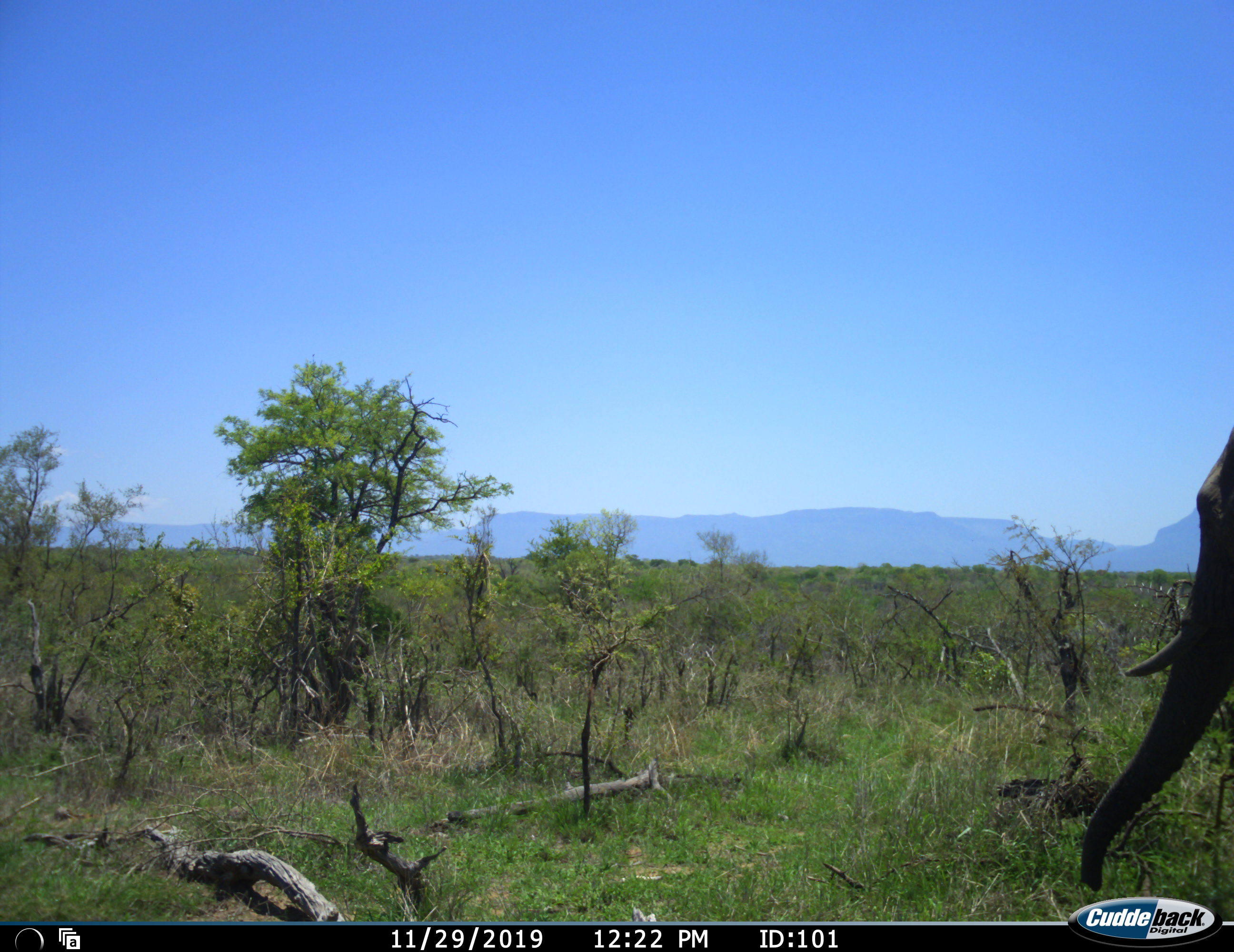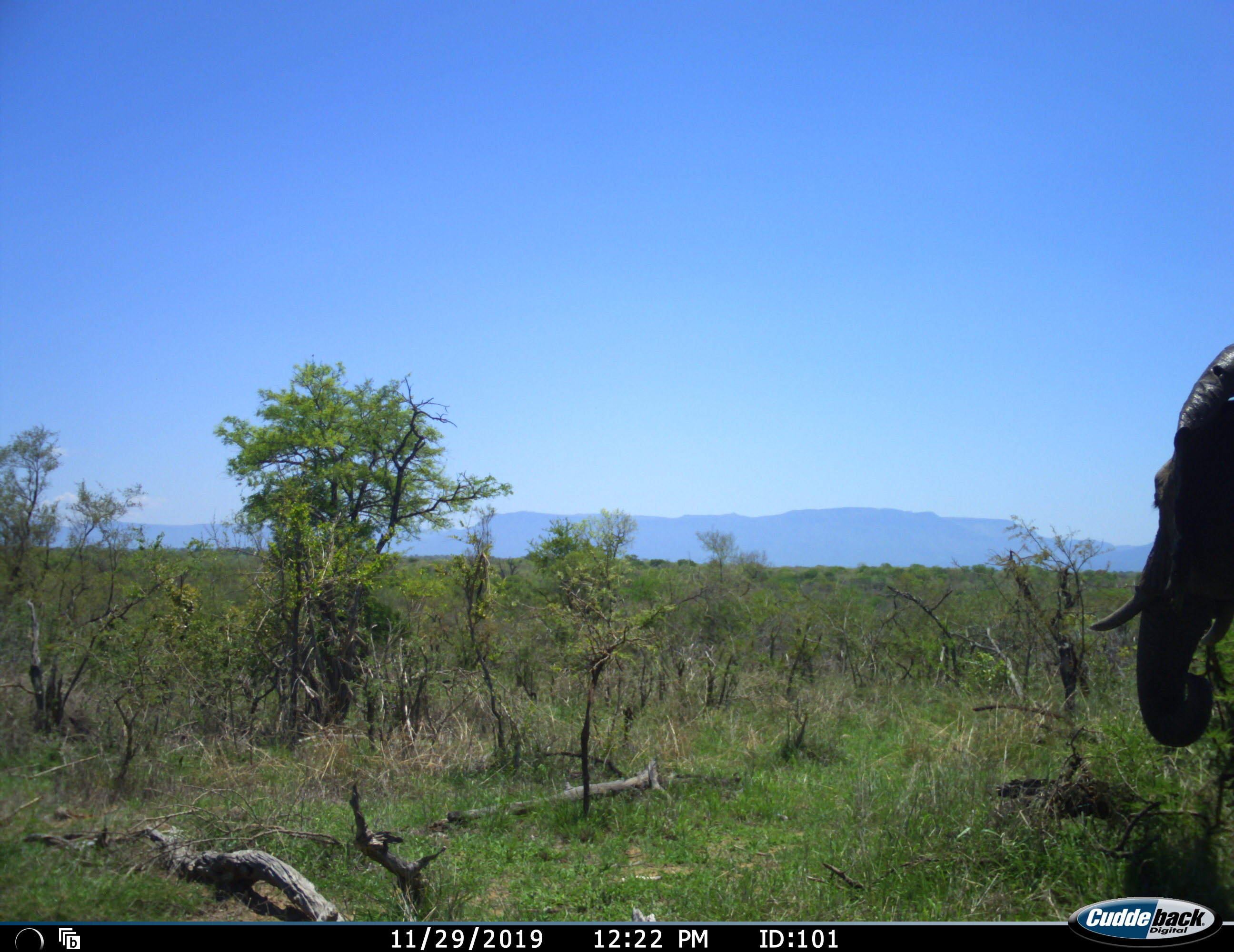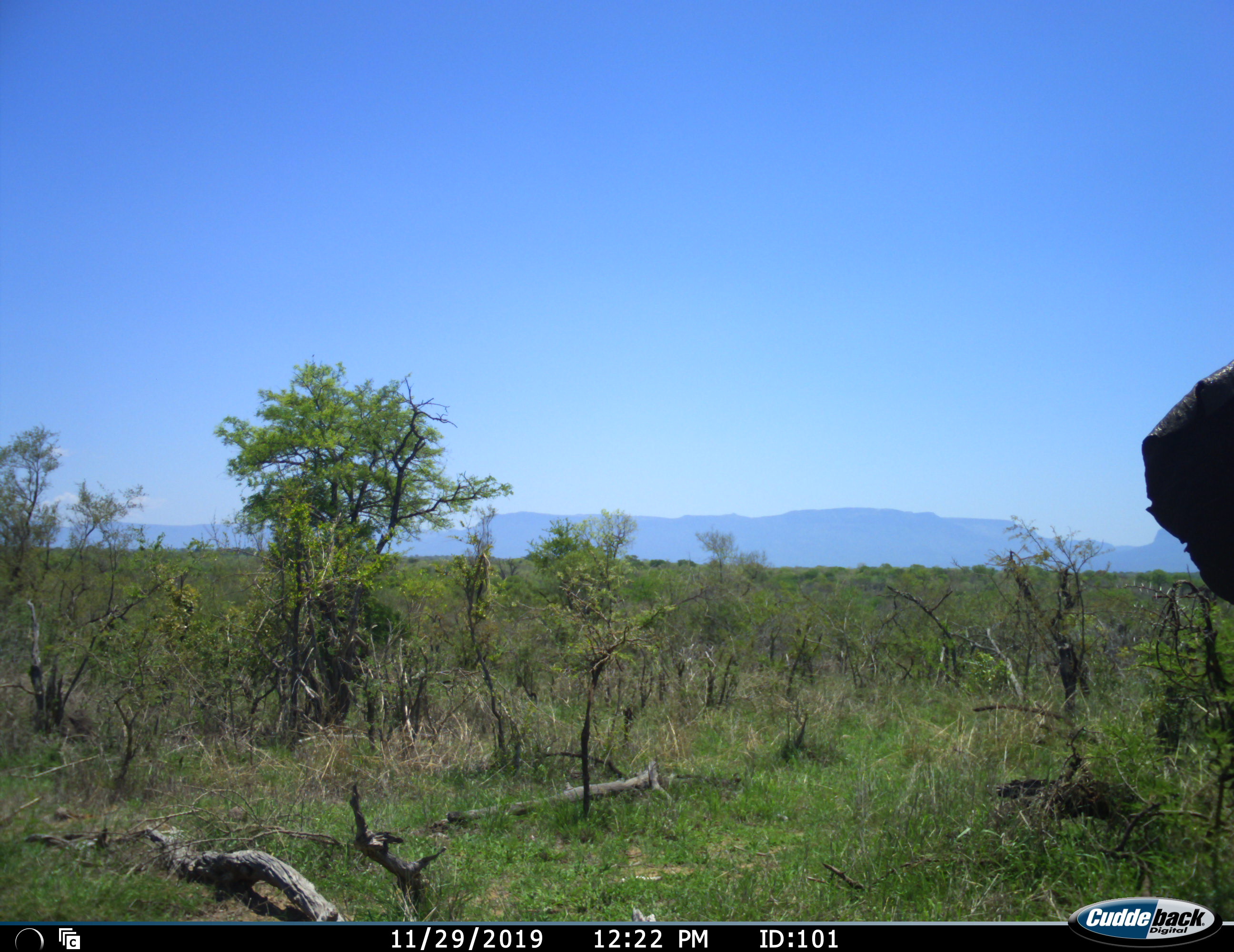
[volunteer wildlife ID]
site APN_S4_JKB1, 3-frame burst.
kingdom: Animalia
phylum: Chordata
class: Mammalia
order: Proboscidea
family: Elephantidae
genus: Loxodonta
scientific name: Loxodonta africana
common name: african bush elephant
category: elephant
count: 1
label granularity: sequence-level